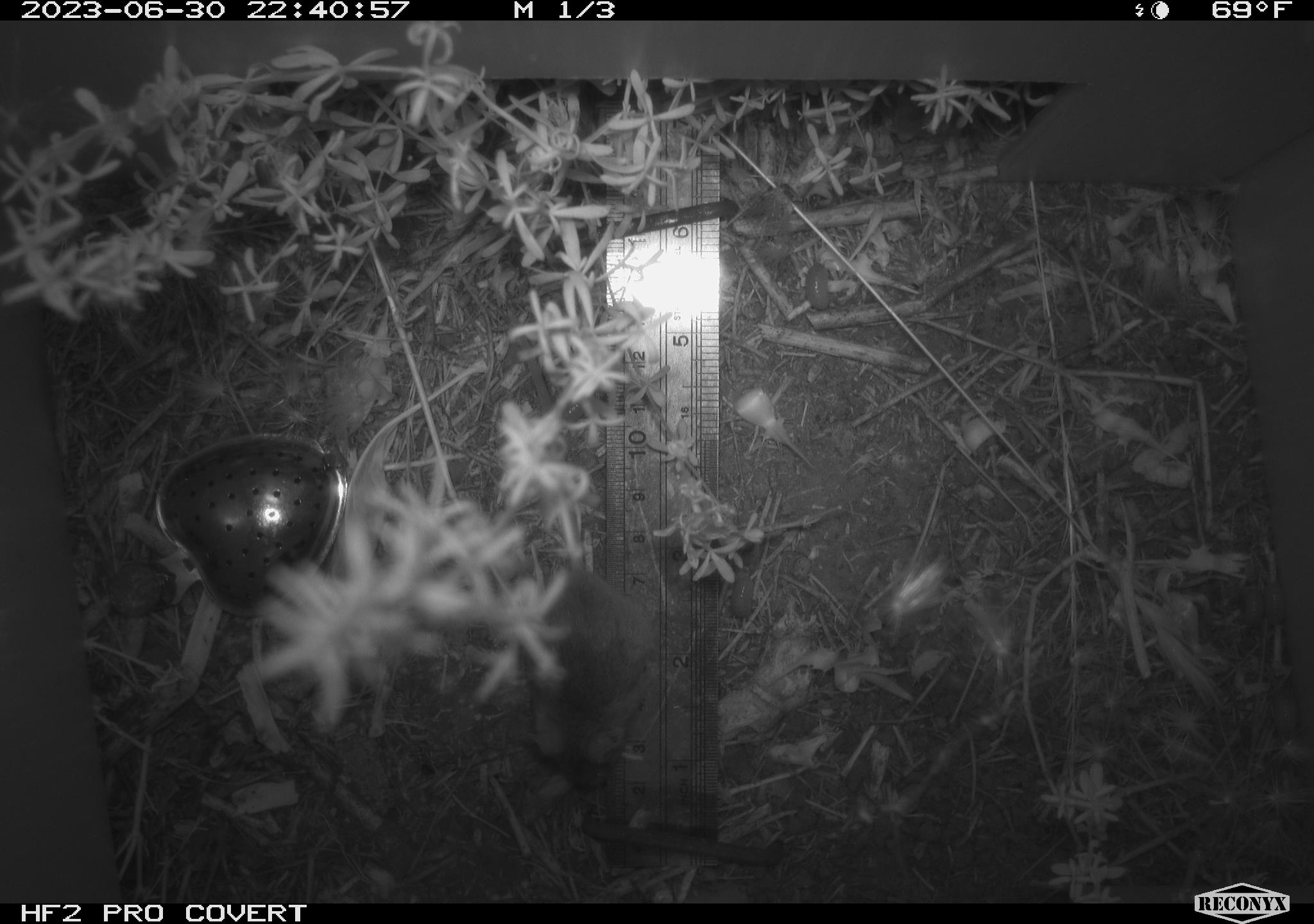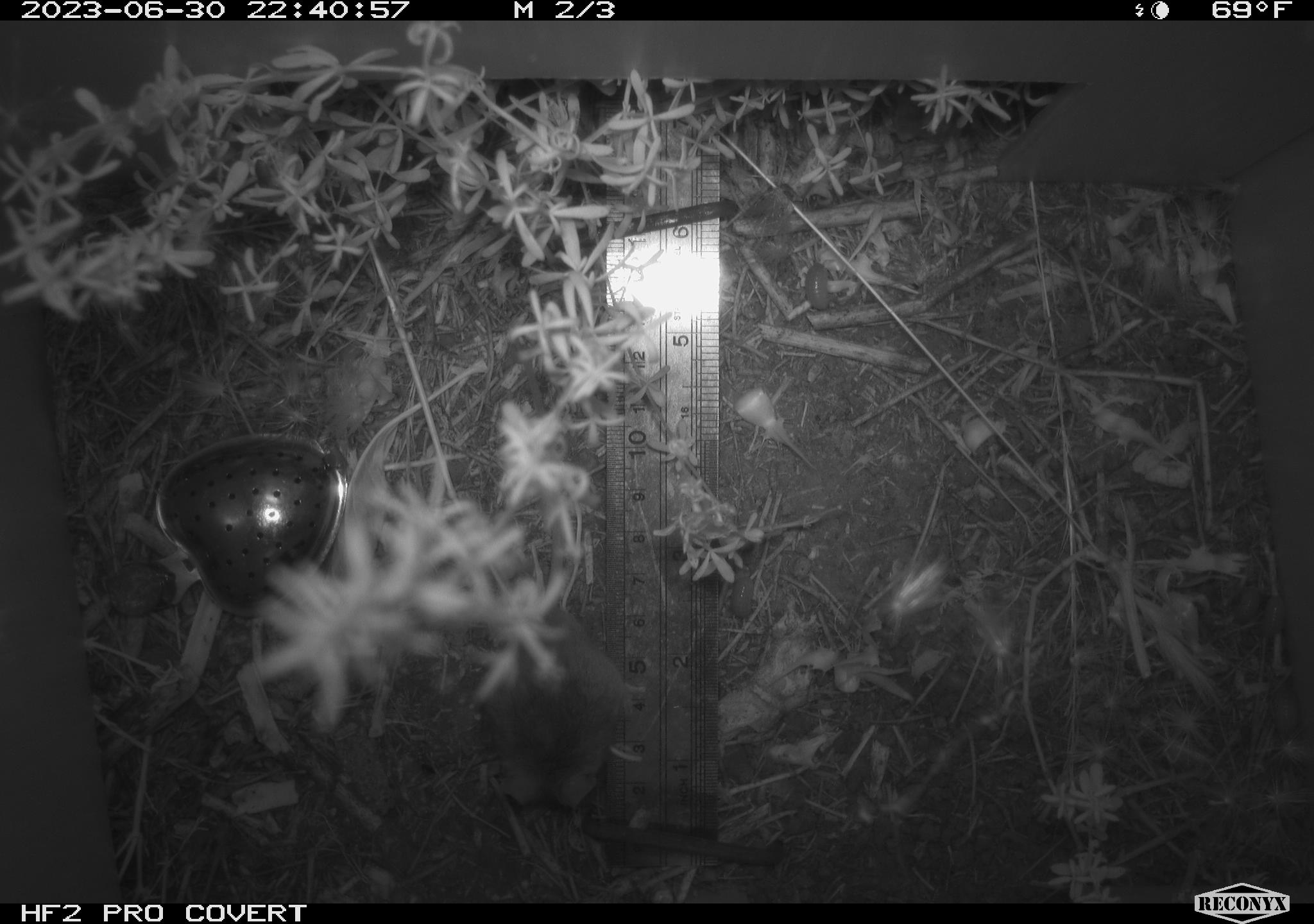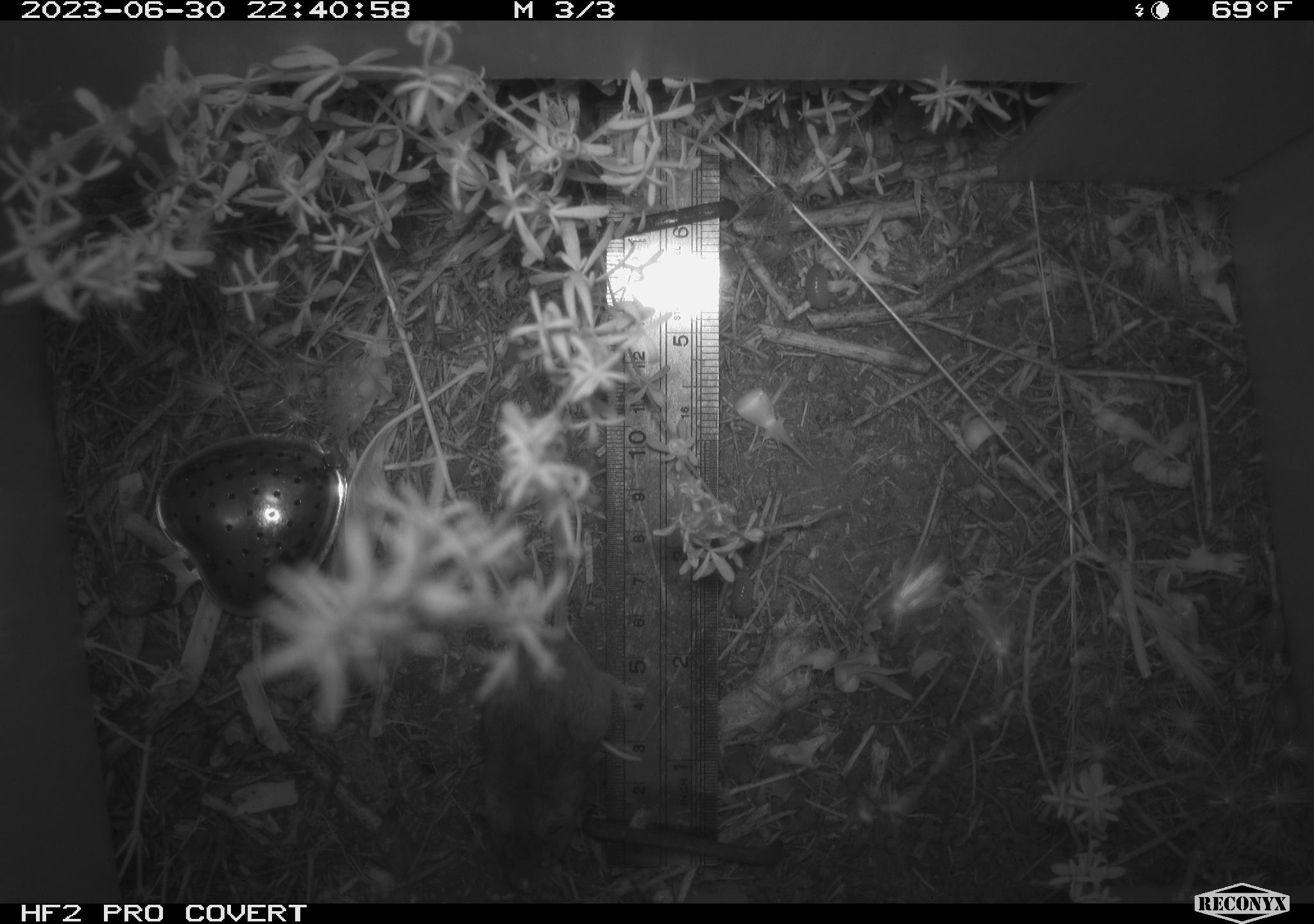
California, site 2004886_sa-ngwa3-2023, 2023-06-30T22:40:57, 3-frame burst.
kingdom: Animalia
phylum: Chordata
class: Mammalia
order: Rodentia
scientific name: Rodentia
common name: mouse species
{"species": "mouse species (Rodentia)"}